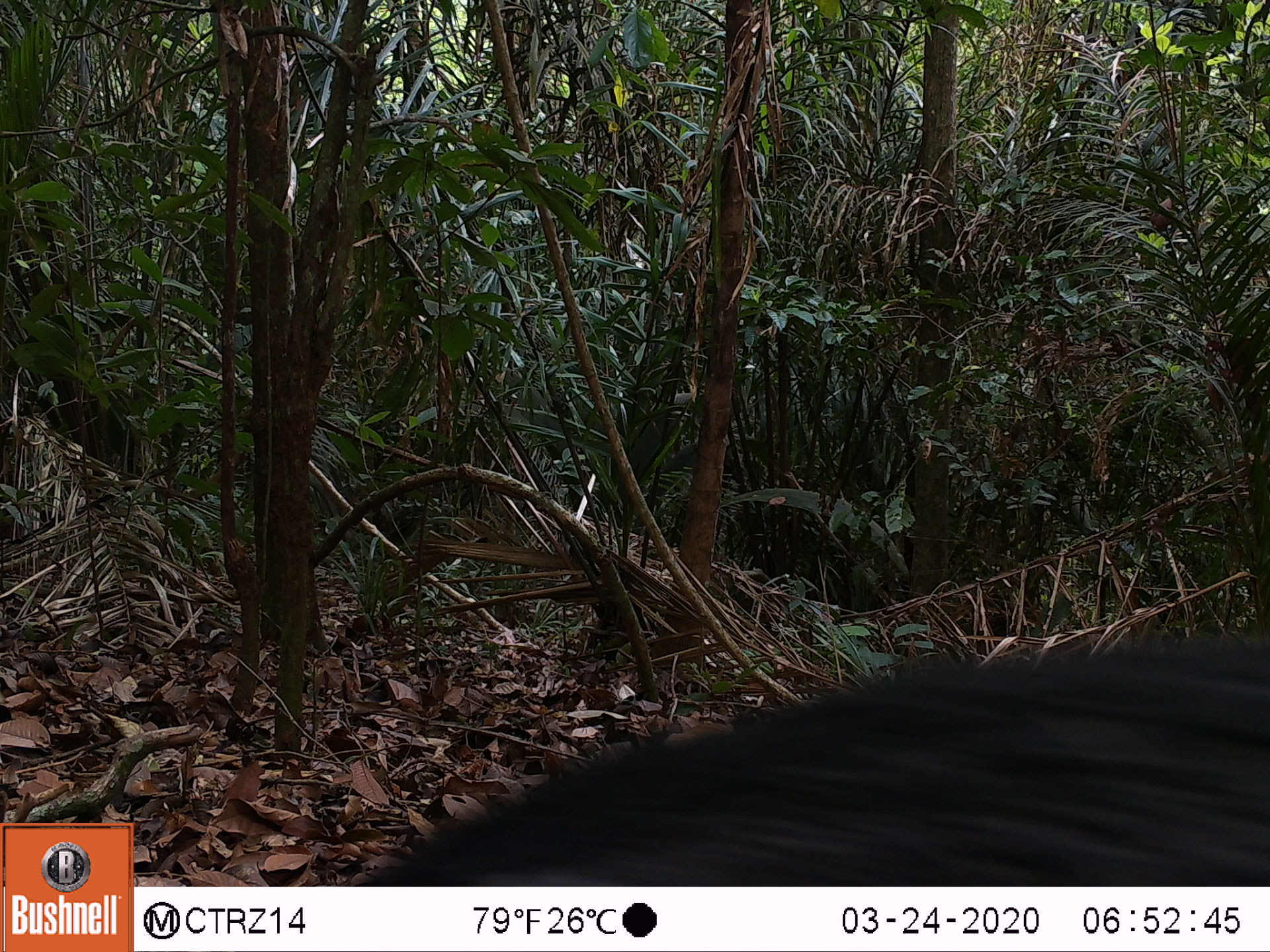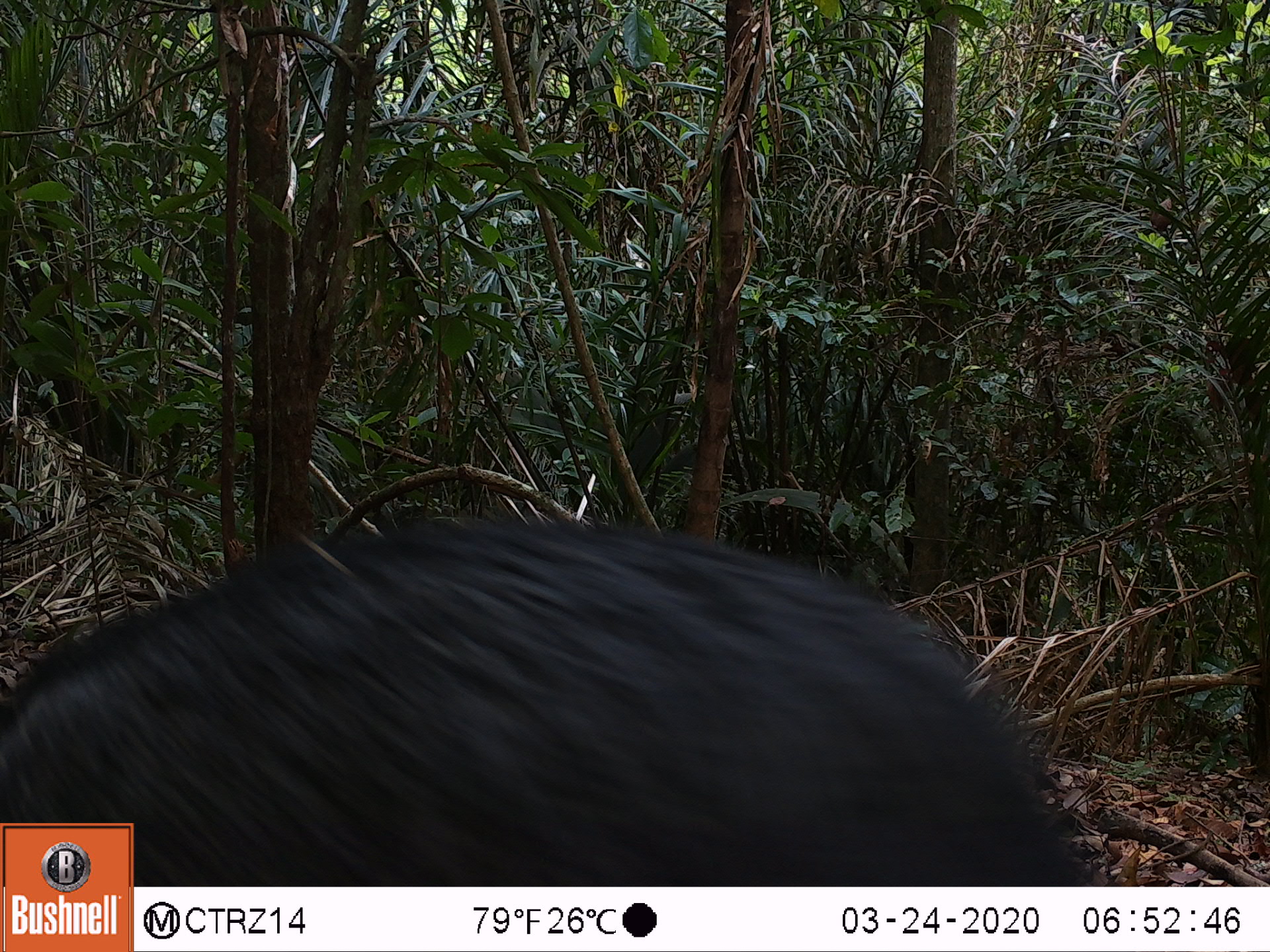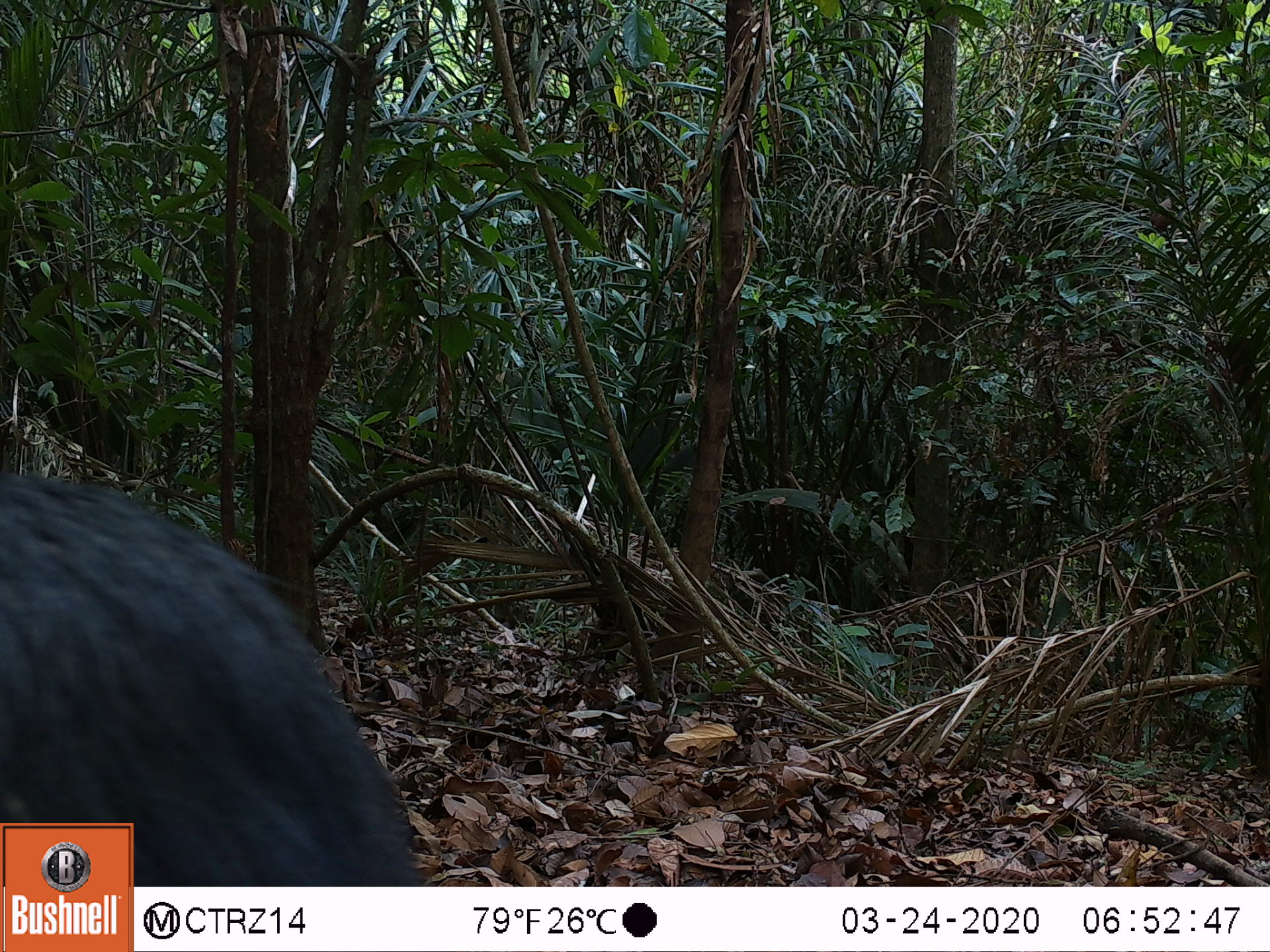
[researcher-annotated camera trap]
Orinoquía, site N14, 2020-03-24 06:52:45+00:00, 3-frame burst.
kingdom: Animalia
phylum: Chordata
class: Mammalia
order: Artiodactyla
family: Tayassuidae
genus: Pecari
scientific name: Pecari tajacu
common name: collared peccary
Collared peccary (Pecari tajacu).